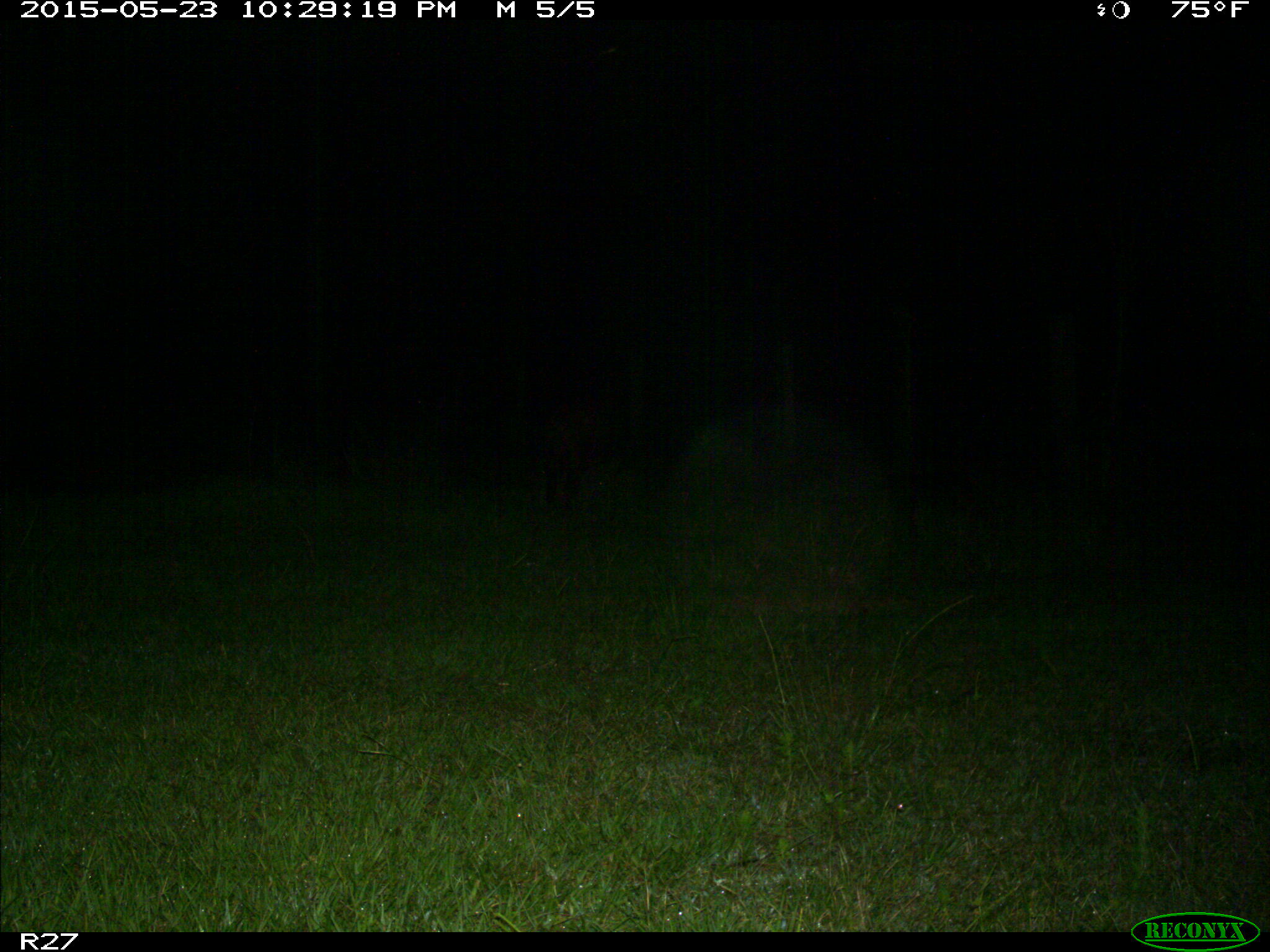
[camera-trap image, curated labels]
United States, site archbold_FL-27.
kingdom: Animalia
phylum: Chordata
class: Mammalia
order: Artiodactyla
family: Suidae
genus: Sus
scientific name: Sus scrofa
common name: wild boar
Sus scrofa (wild boar).